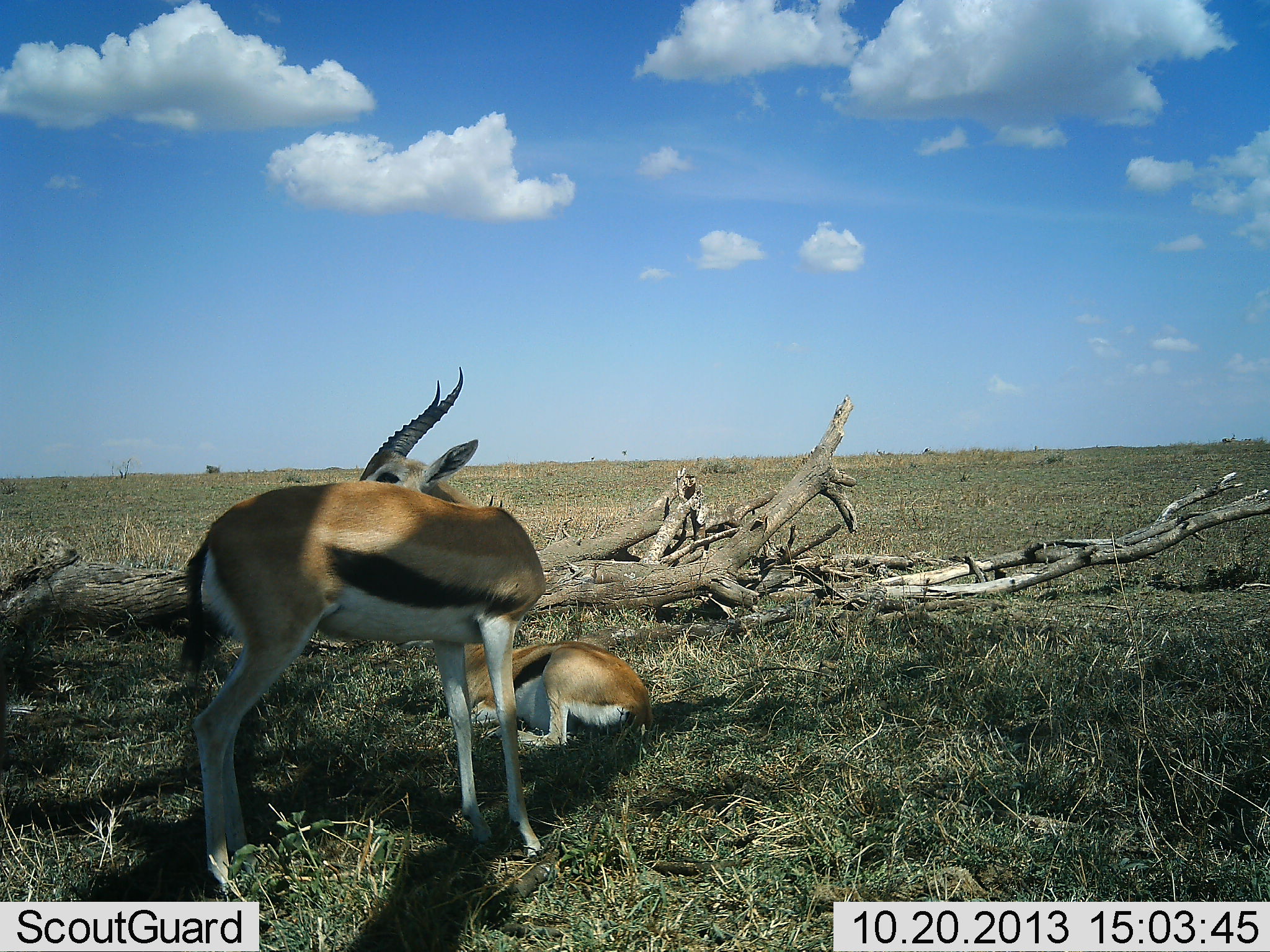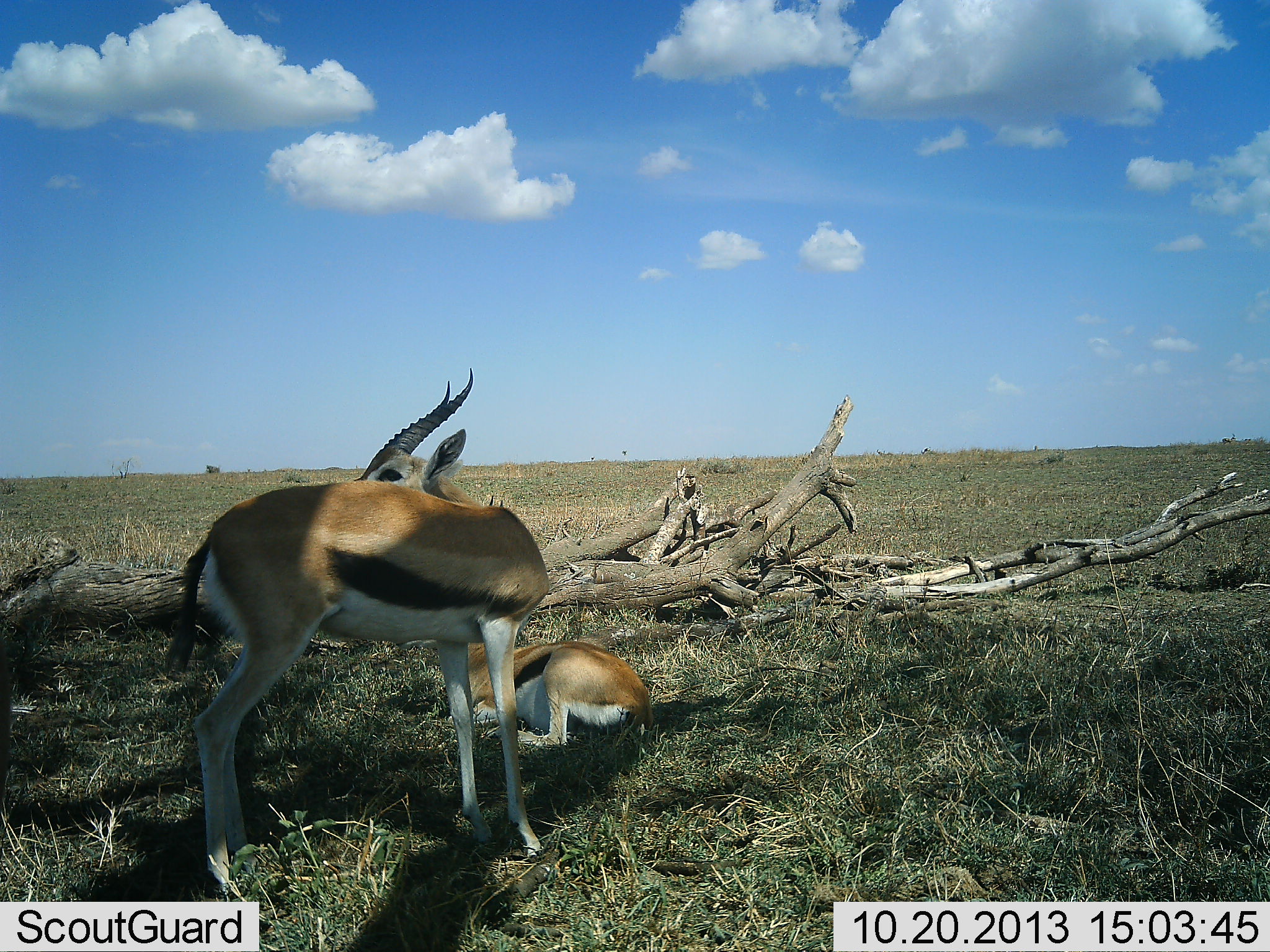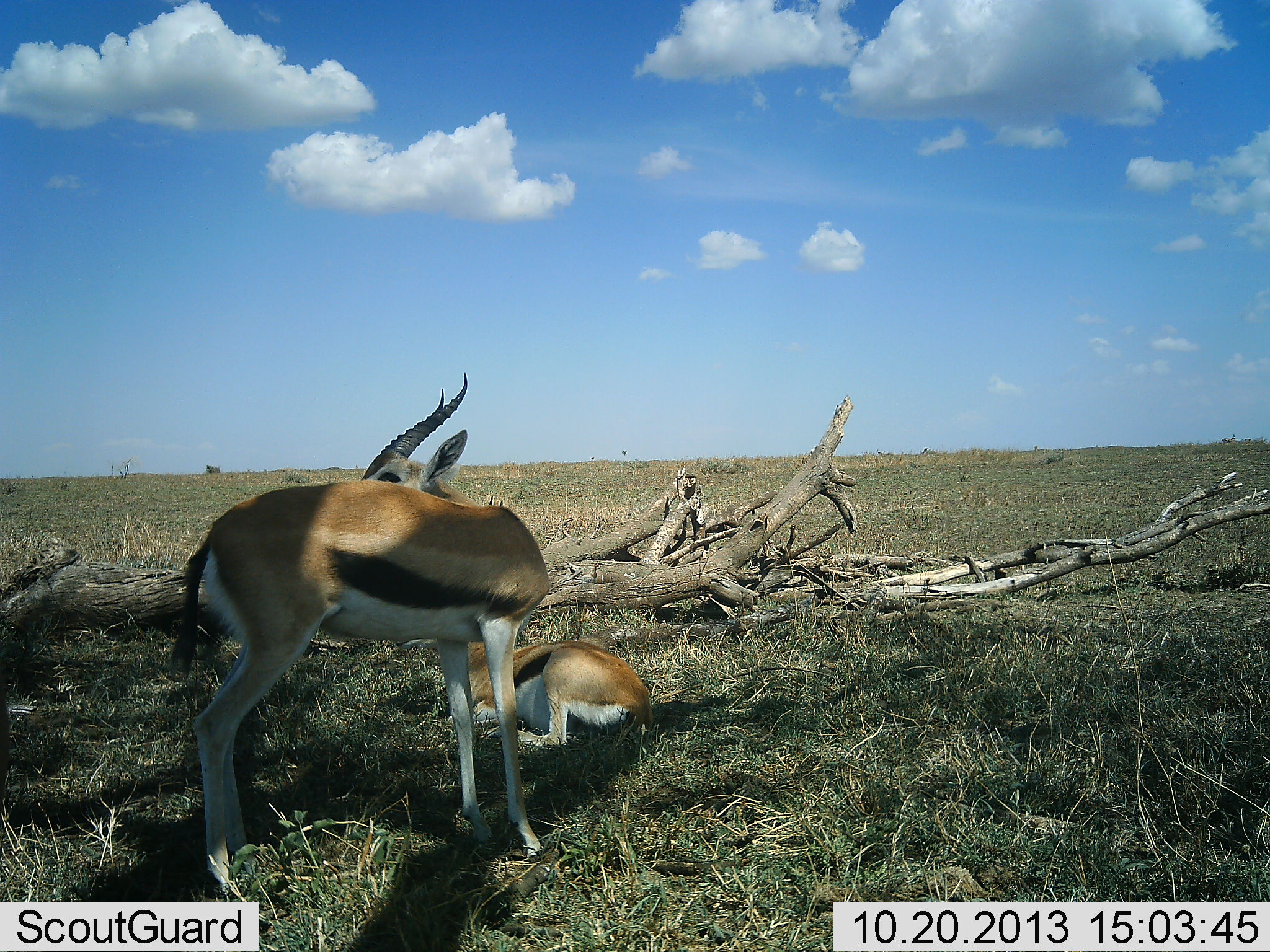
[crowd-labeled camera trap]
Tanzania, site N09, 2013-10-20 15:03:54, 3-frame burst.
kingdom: Animalia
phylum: Chordata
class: Mammalia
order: Artiodactyla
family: Bovidae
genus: Eudorcas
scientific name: Eudorcas thomsonii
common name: thomson's gazelle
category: gazellethomsons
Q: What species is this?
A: Gazellethomsons (thomson's gazelle) (Eudorcas thomsonii).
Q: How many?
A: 2.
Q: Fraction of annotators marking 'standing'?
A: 90%.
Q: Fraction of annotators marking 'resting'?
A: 90%.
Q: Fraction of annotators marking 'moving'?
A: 0%.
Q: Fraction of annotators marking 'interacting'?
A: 0%.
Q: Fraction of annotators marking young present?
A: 20%.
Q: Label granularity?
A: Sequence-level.